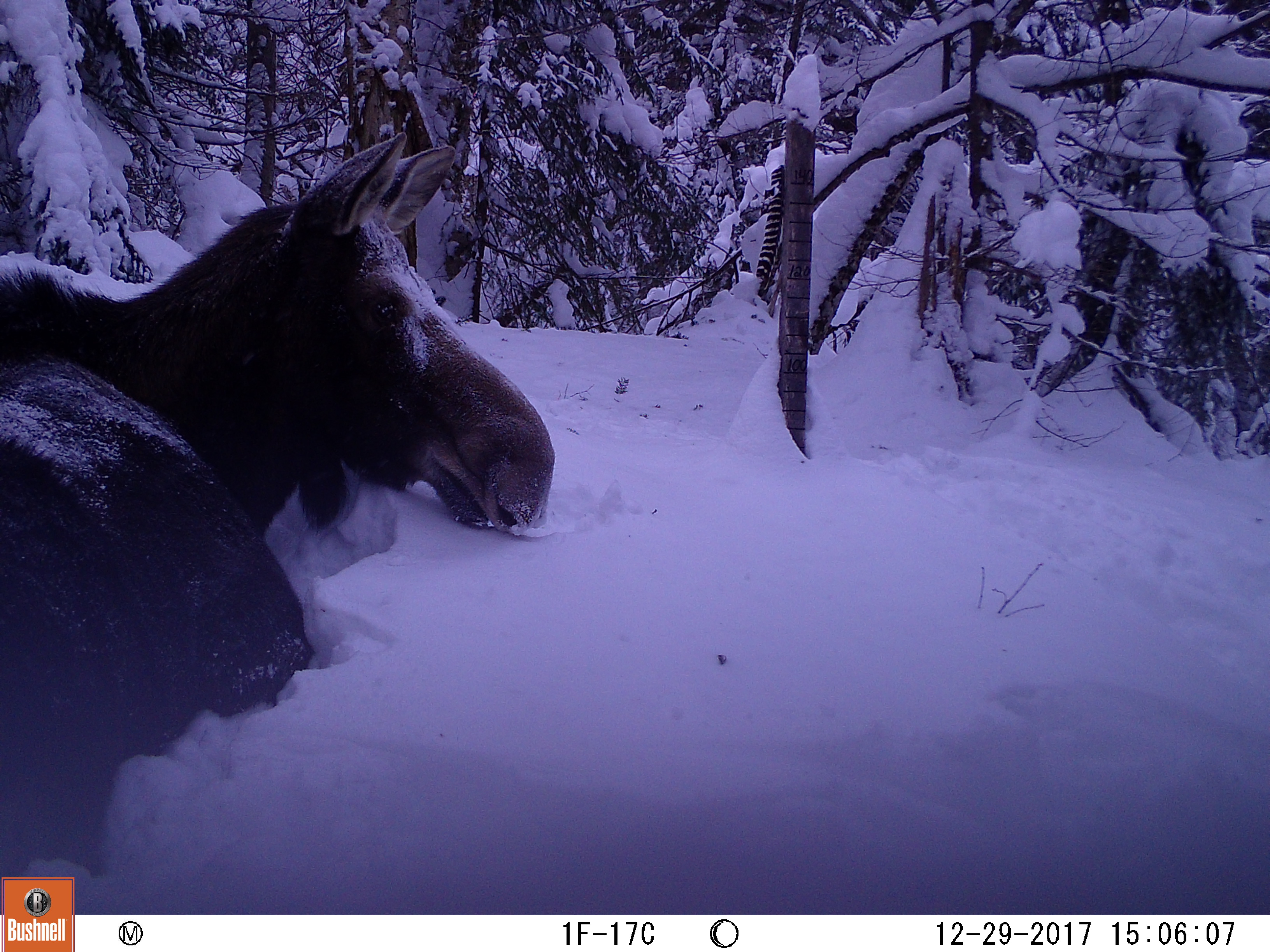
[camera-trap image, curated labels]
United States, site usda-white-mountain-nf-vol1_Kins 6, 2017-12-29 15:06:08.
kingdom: Animalia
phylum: Chordata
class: Mammalia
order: Artiodactyla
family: Cervidae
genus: Alces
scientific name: Alces alces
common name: moose